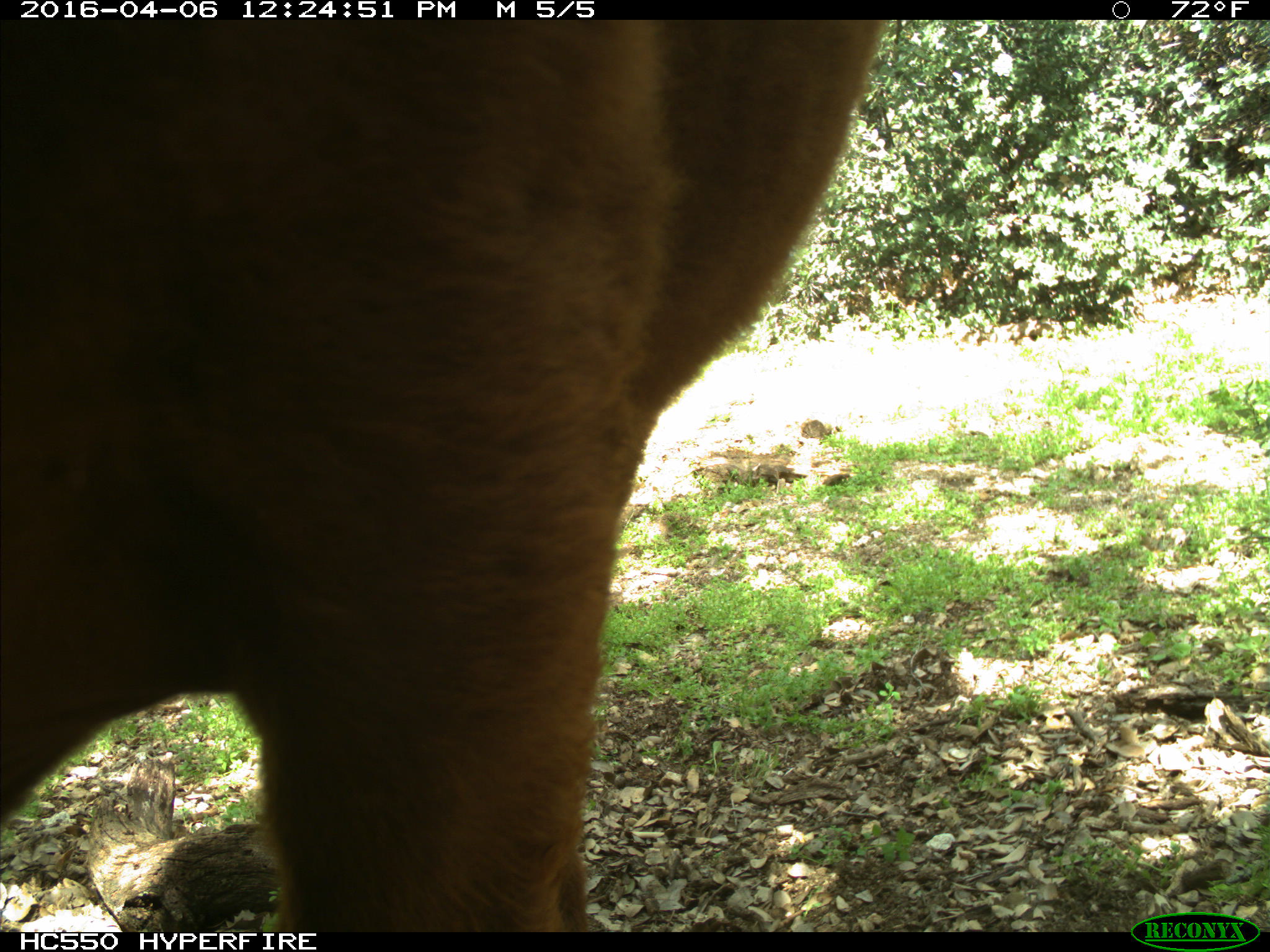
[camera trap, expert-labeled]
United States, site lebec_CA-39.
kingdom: Animalia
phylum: Chordata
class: Mammalia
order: Artiodactyla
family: Bovidae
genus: Bos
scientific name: Bos taurus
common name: domestic cow